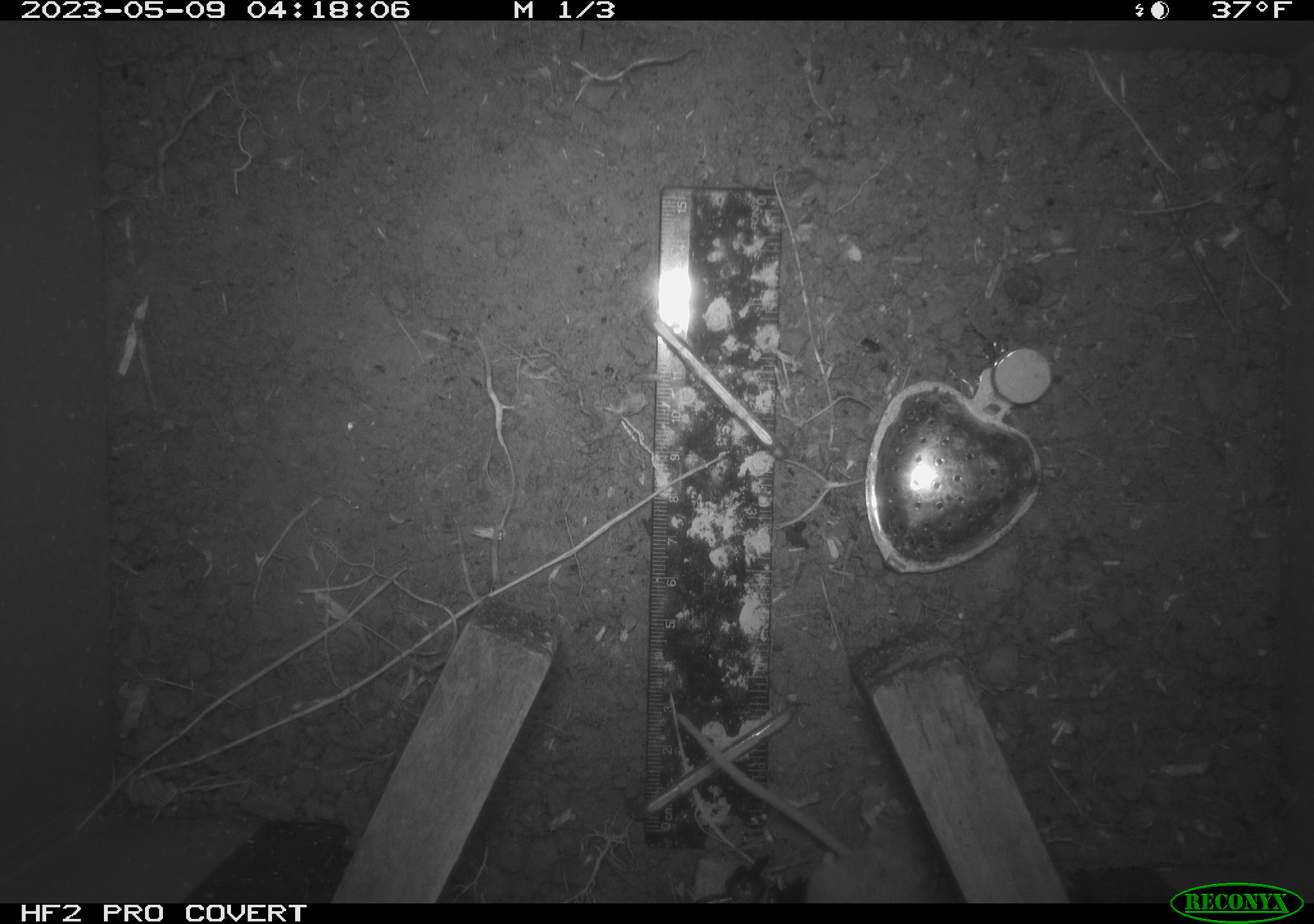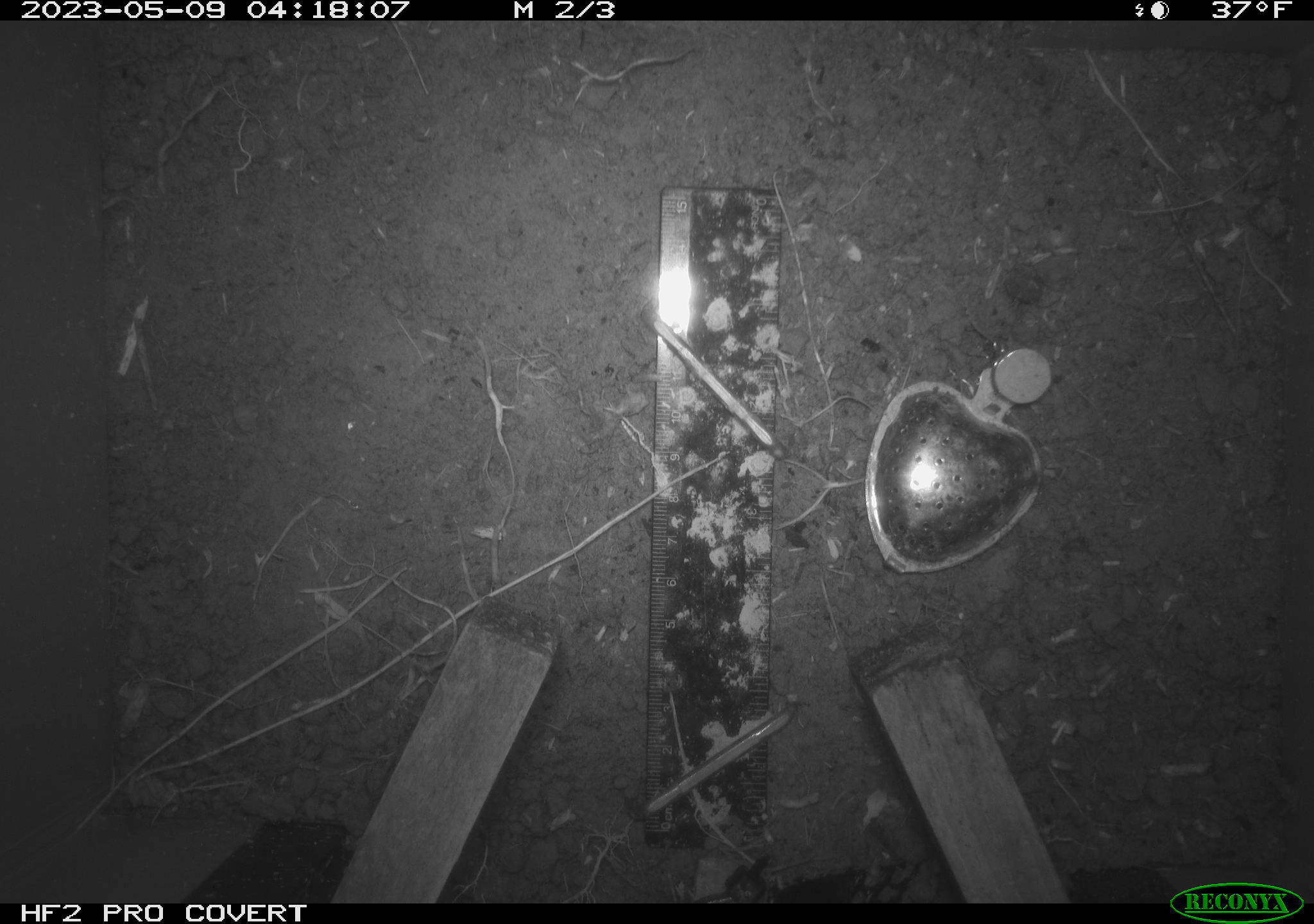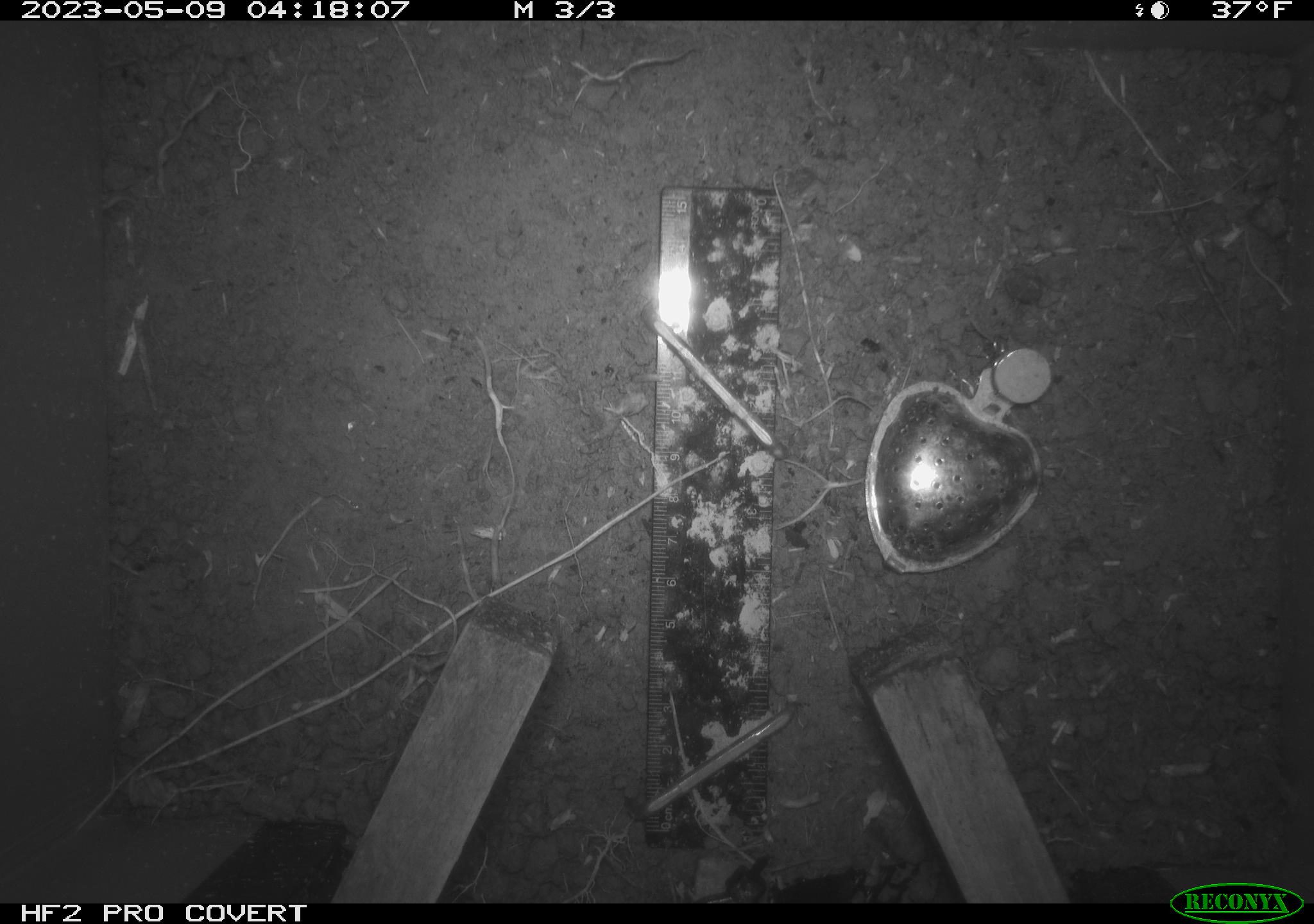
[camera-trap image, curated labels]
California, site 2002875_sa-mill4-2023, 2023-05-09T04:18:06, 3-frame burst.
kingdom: Animalia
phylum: Chordata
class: Mammalia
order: Rodentia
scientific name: Rodentia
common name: mouse species